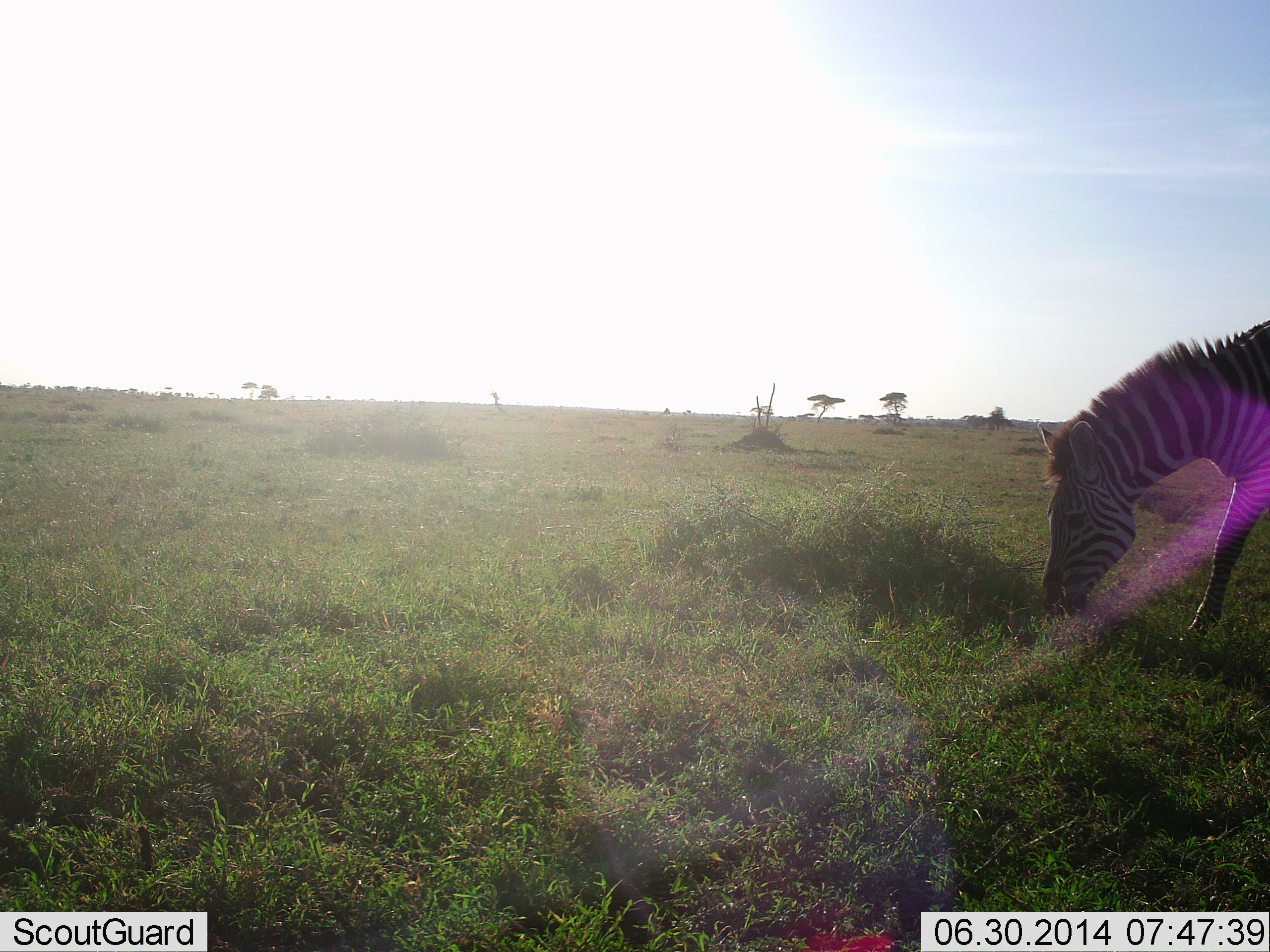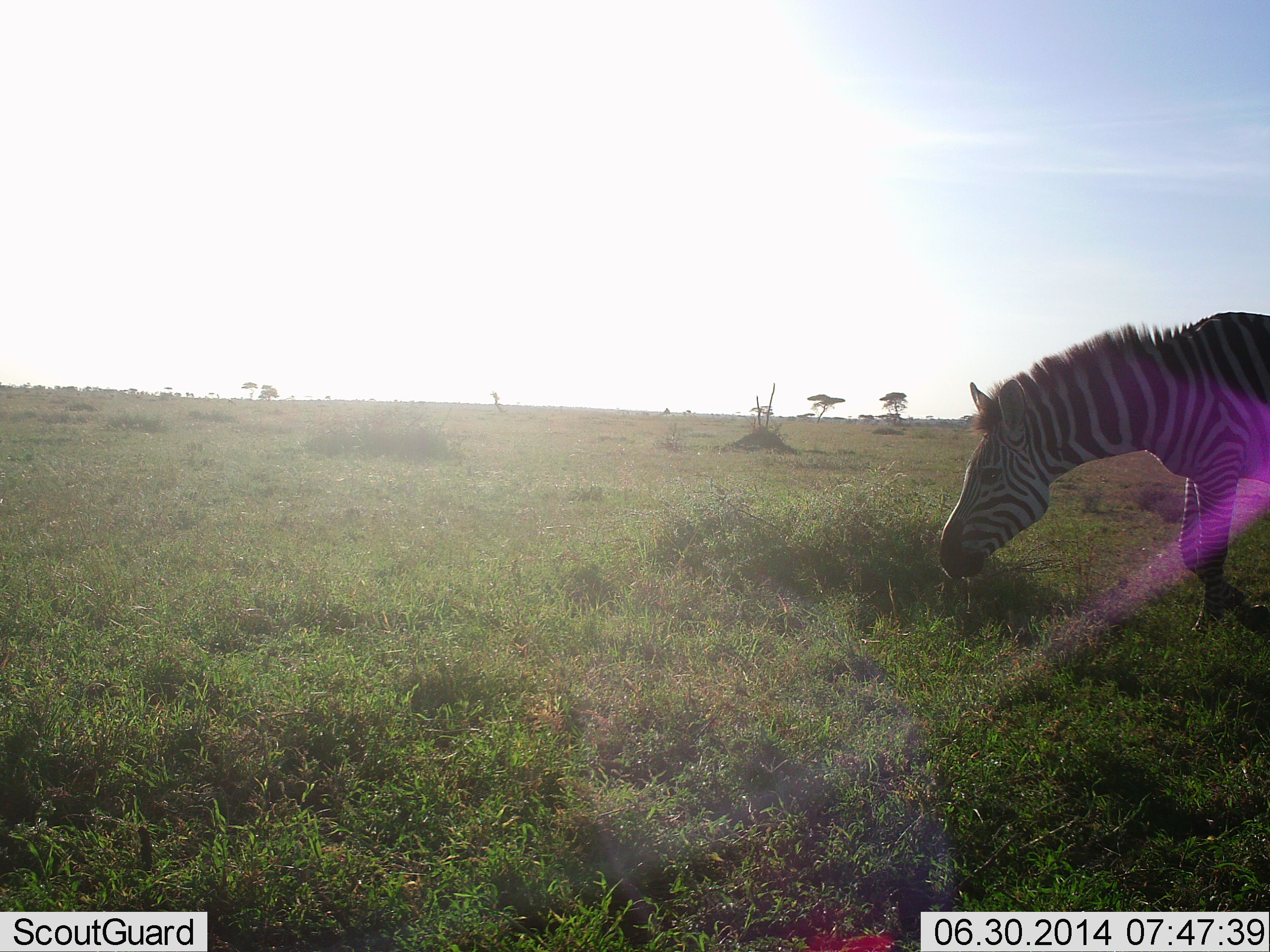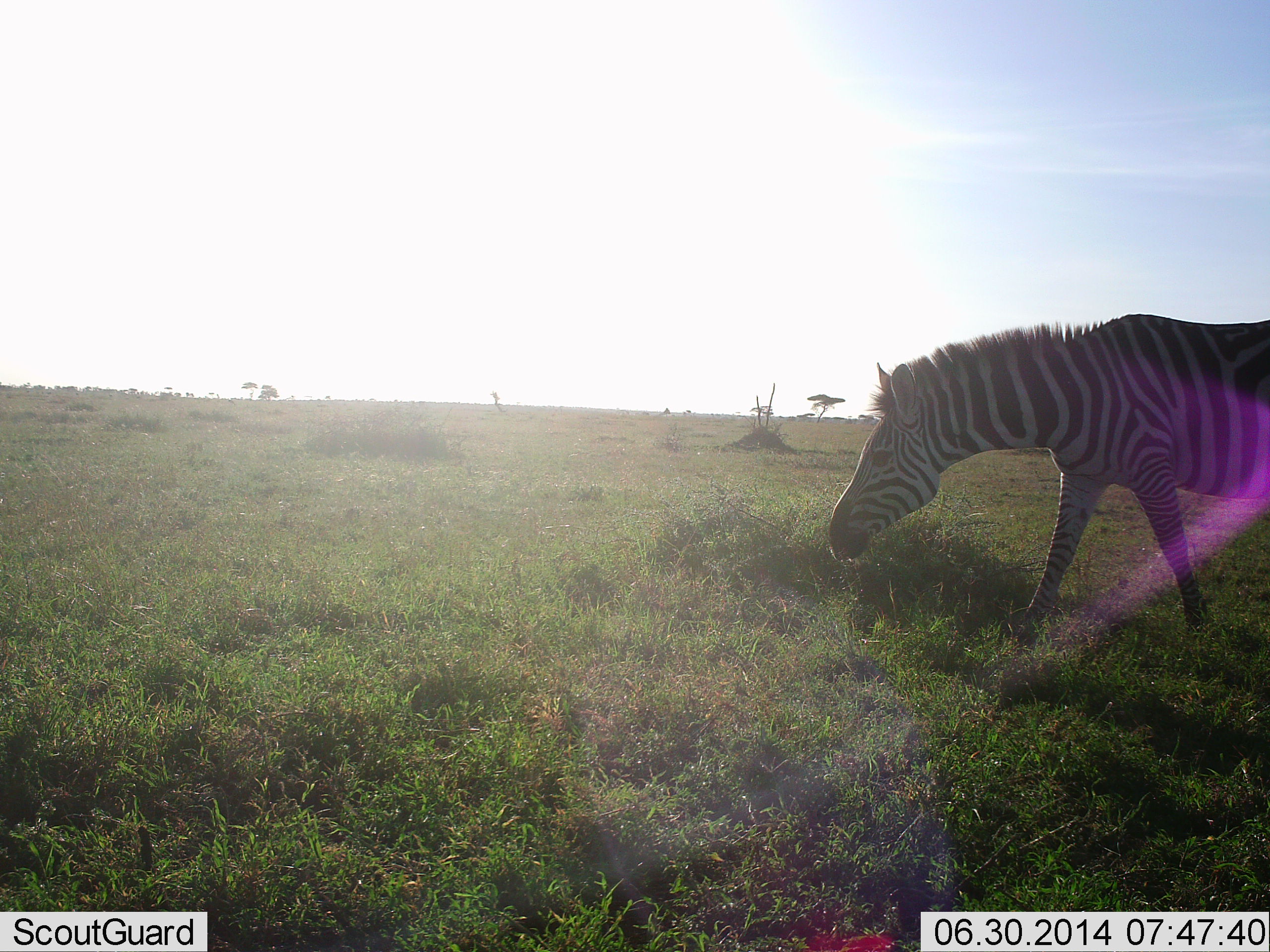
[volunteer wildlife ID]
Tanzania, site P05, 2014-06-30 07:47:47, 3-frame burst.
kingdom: Animalia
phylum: Chordata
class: Mammalia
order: Perissodactyla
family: Equidae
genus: Equus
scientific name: Equus quagga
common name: plains zebra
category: zebra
Zebra (plains zebra) (Equus quagga), count 1. Behavior (volunteer vote fractions): standing 0%, resting 0%, moving 80%, interacting 0%. Young present (vote fraction): 0%. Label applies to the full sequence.